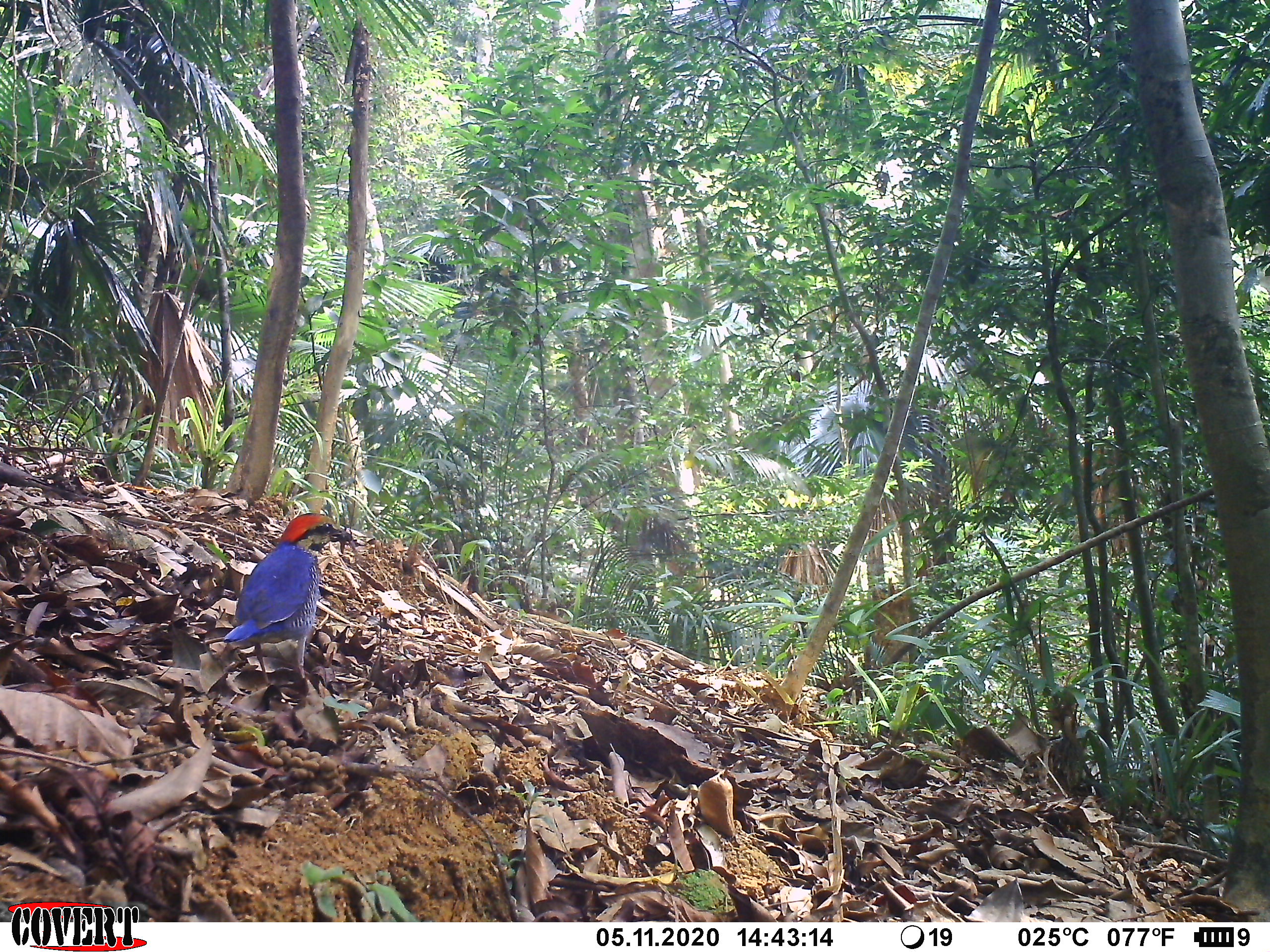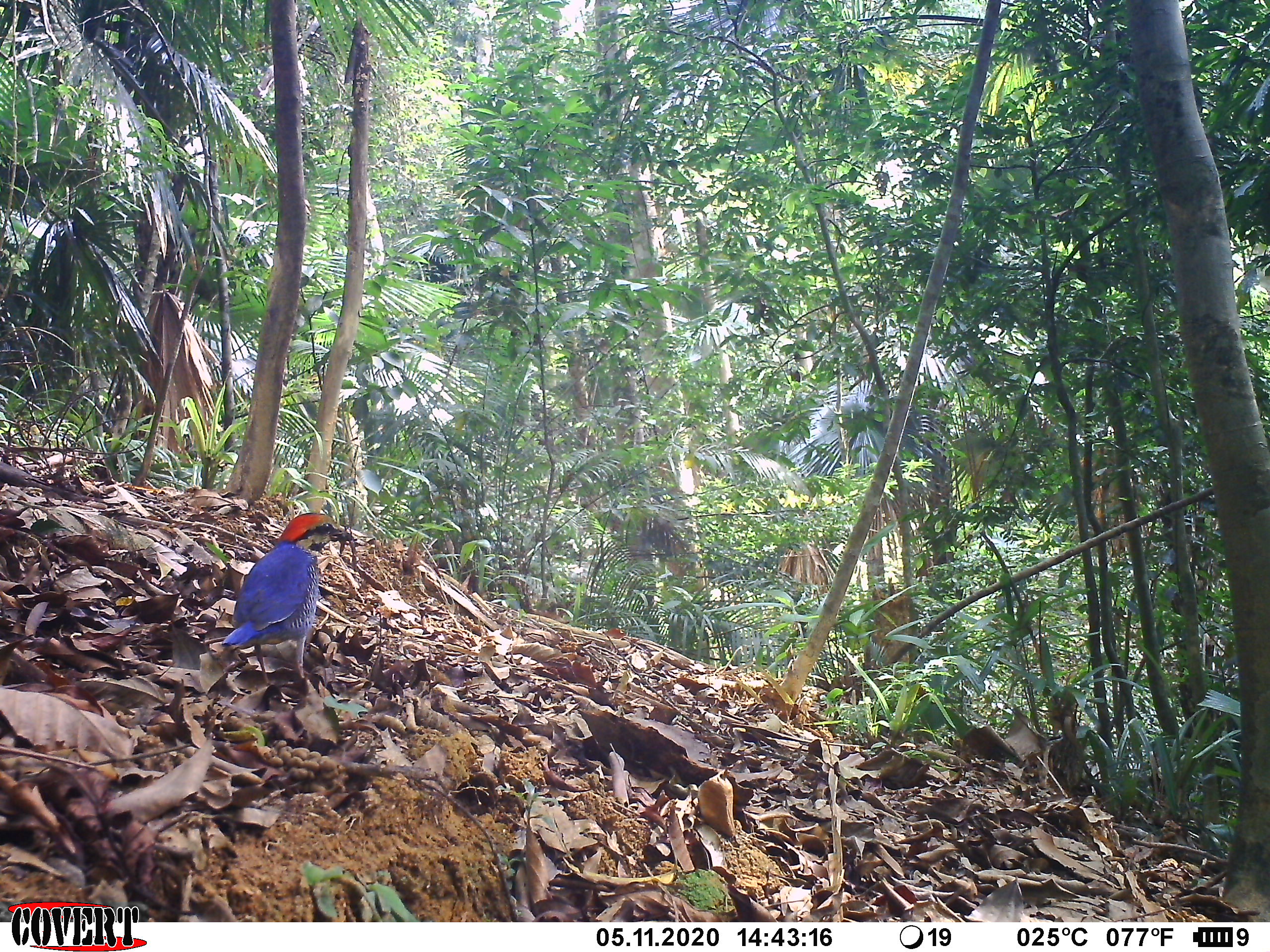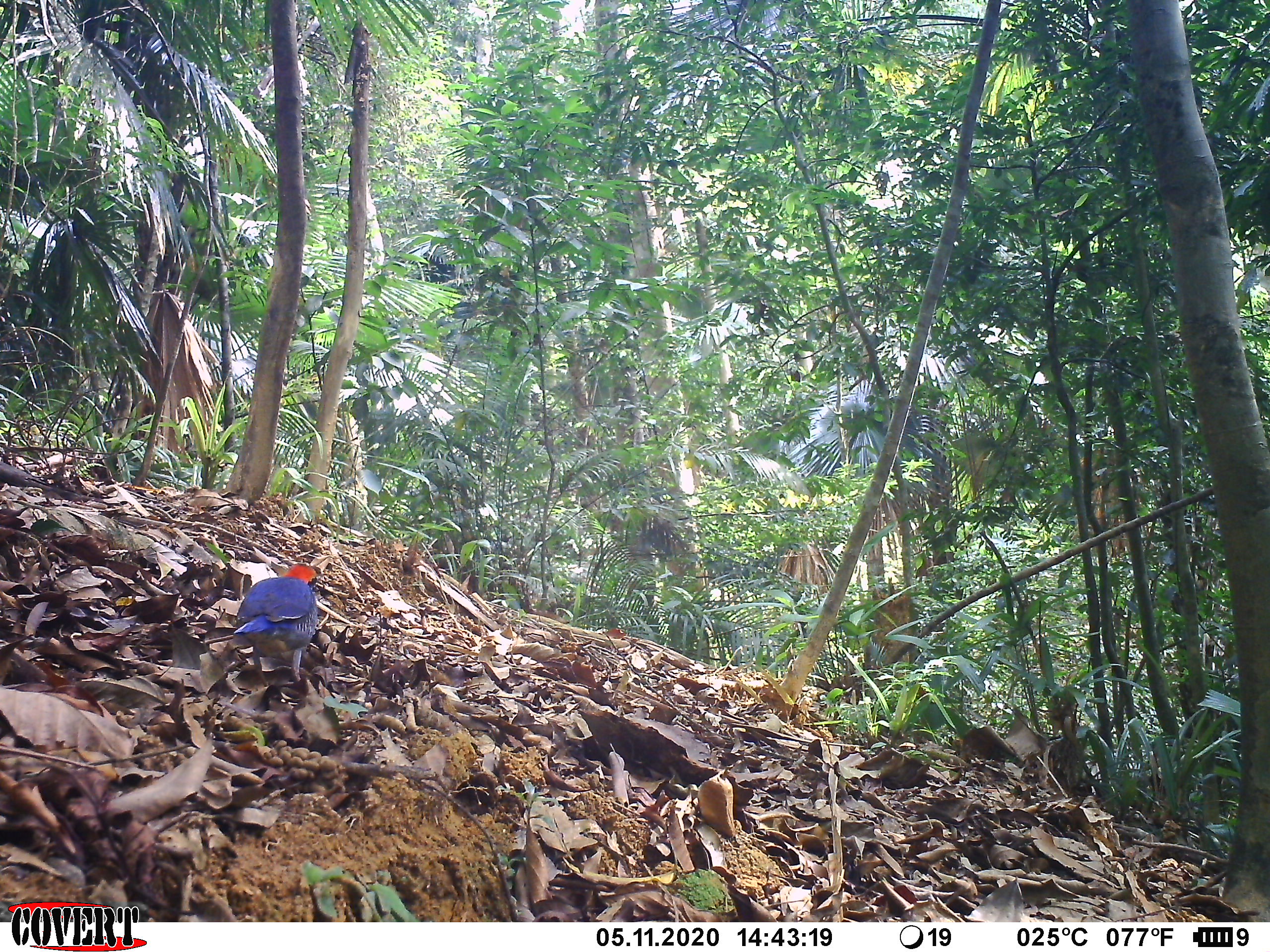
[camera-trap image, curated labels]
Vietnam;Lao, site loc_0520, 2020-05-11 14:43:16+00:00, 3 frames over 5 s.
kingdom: Animalia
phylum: Chordata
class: Aves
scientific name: Aves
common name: bird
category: unidentified bird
Unidentified bird (bird) (Aves). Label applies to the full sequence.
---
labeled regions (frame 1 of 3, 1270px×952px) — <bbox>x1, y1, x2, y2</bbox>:
unidentified bird: <bbox>223, 512, 351, 685</bbox>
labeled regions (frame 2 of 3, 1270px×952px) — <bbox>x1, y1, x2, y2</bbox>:
unidentified bird: <bbox>222, 511, 356, 686</bbox>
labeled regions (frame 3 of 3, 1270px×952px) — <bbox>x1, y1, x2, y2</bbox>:
unidentified bird: <bbox>234, 561, 324, 685</bbox>